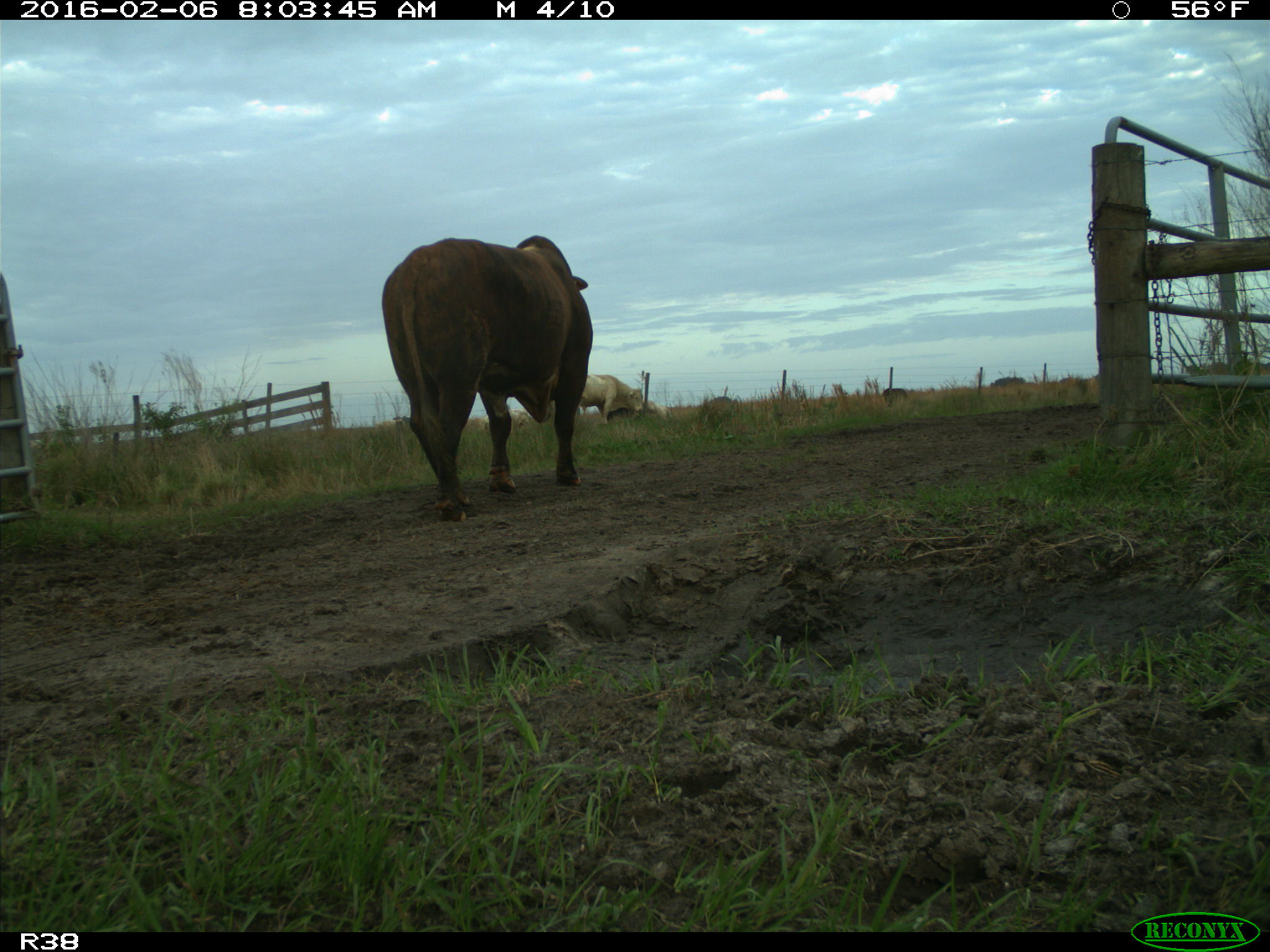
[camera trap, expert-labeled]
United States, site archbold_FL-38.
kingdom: Animalia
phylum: Chordata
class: Mammalia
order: Artiodactyla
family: Bovidae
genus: Bos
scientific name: Bos taurus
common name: domestic cow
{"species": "Bos taurus (domestic cow)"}